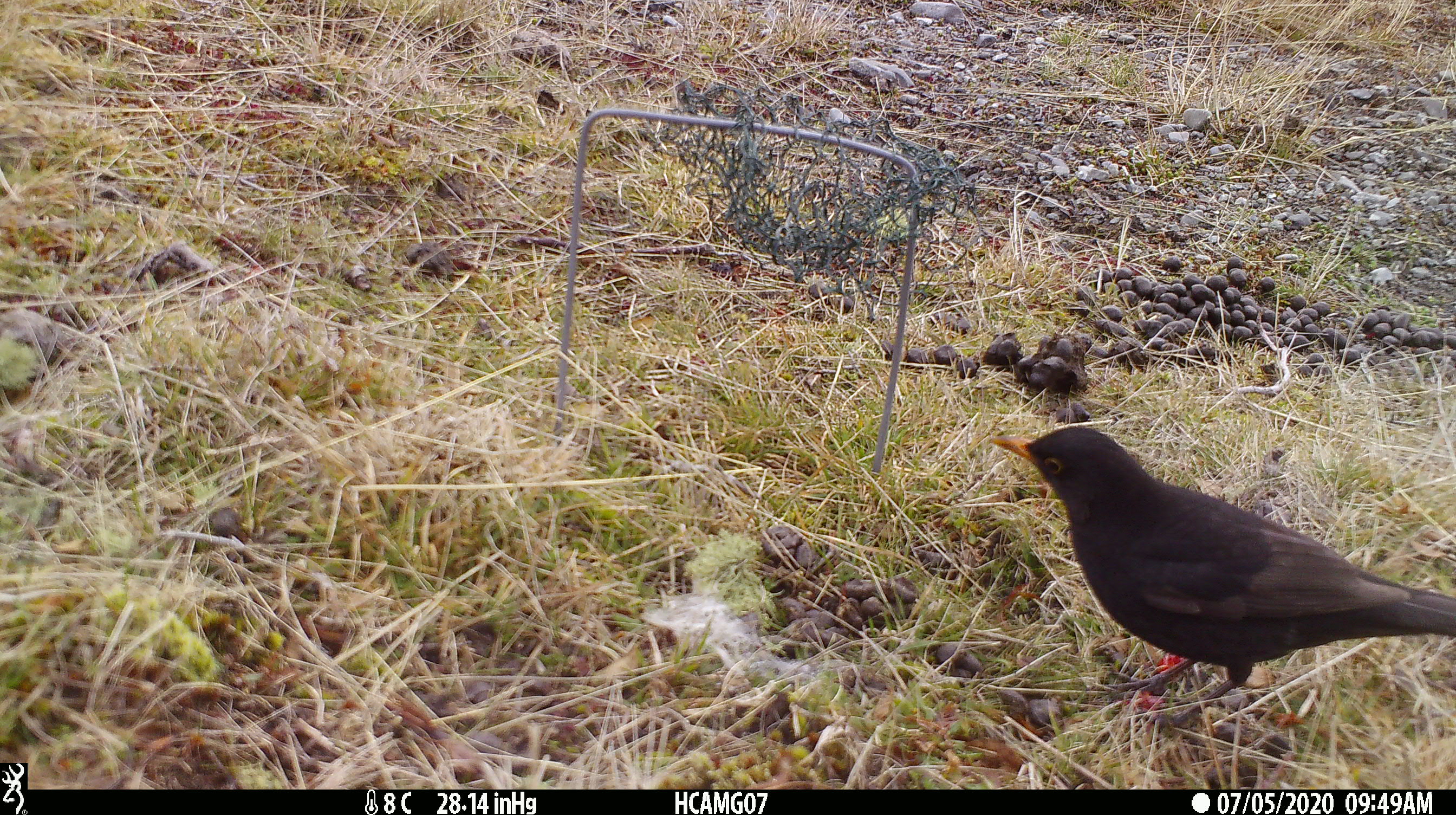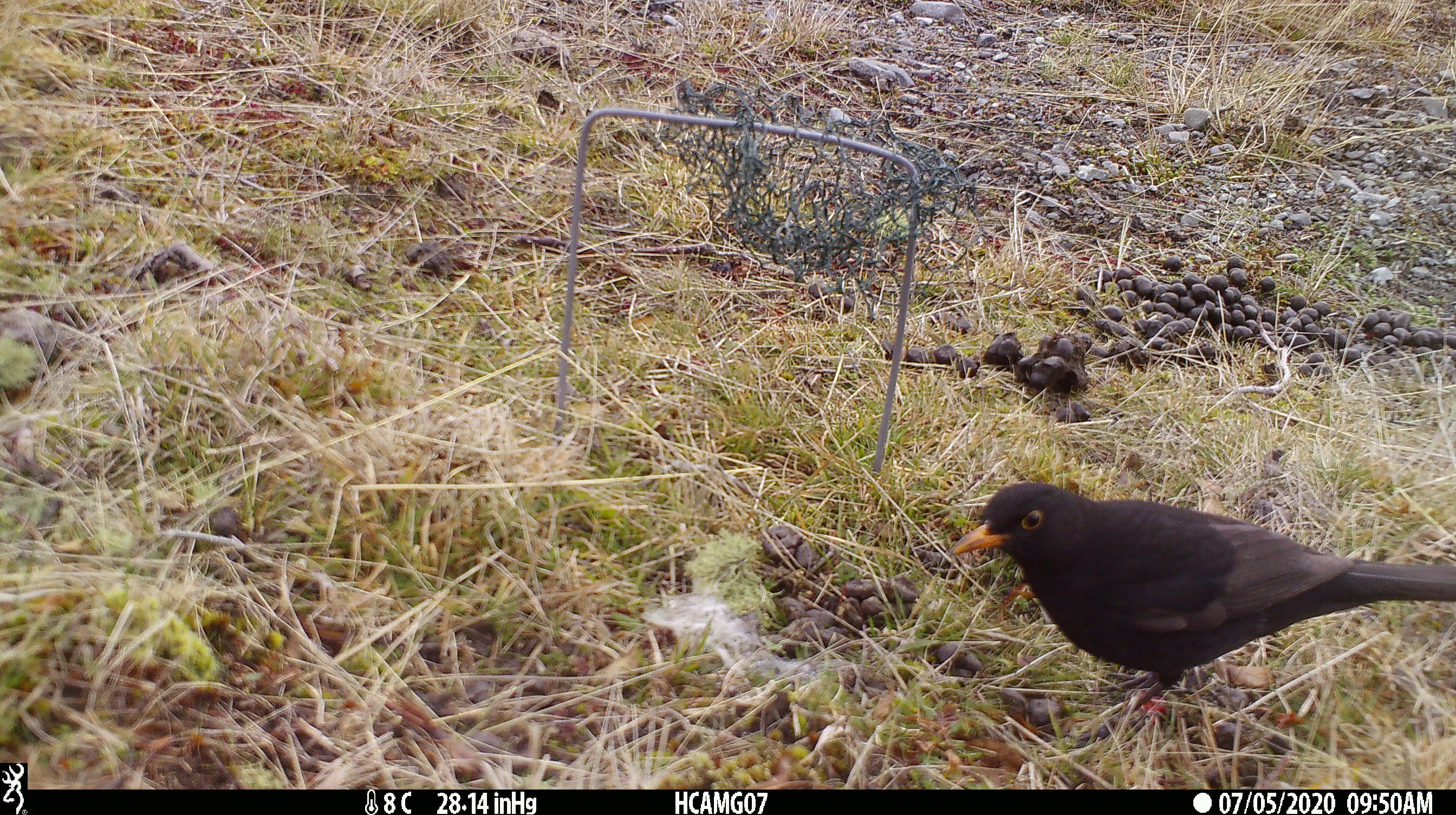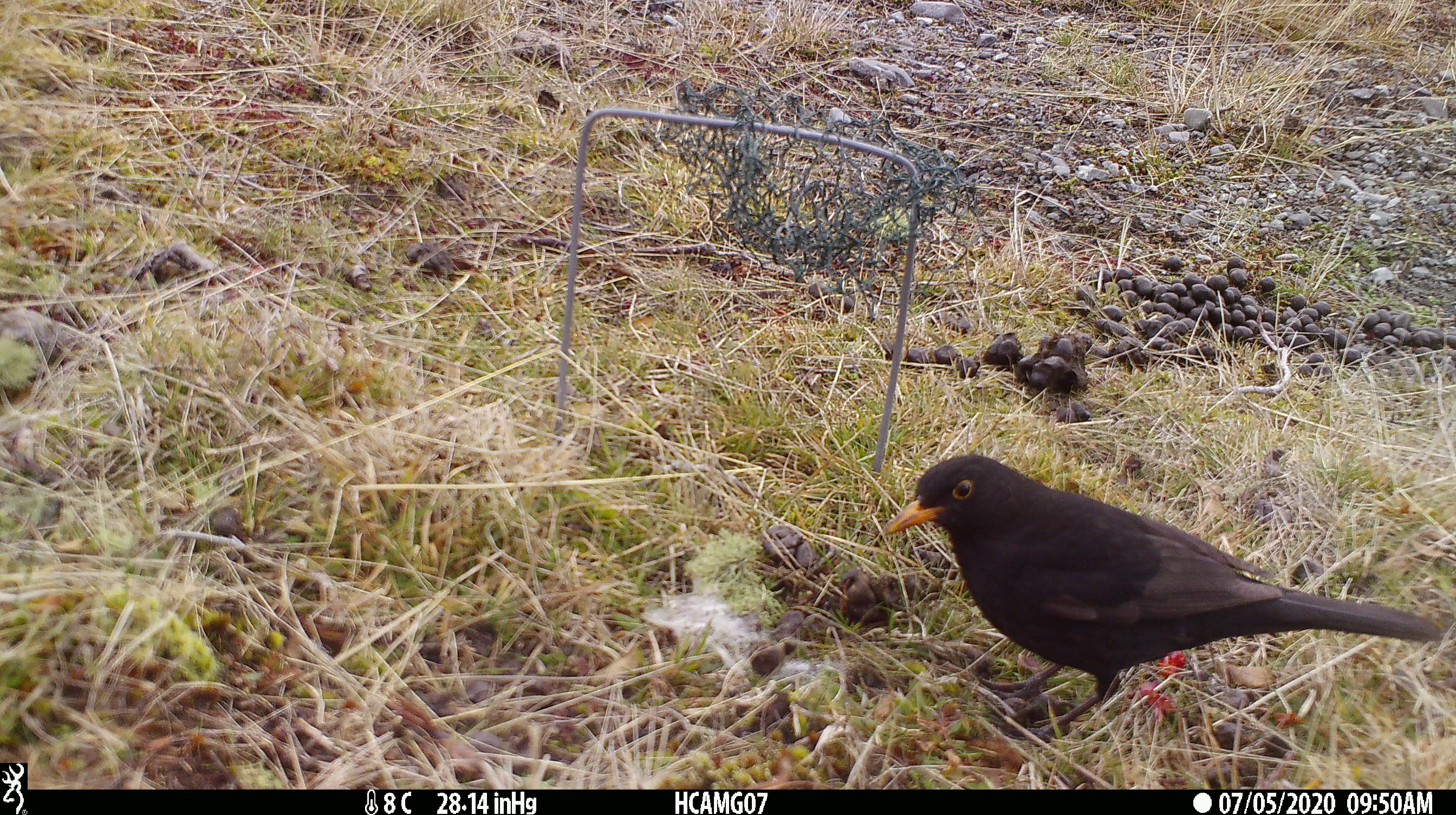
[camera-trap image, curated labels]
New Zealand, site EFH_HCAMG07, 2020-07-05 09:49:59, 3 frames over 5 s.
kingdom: Animalia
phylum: Chordata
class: Aves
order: Passeriformes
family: Turdidae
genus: Turdus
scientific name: Turdus merula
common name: eurasian blackbird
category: blackbird